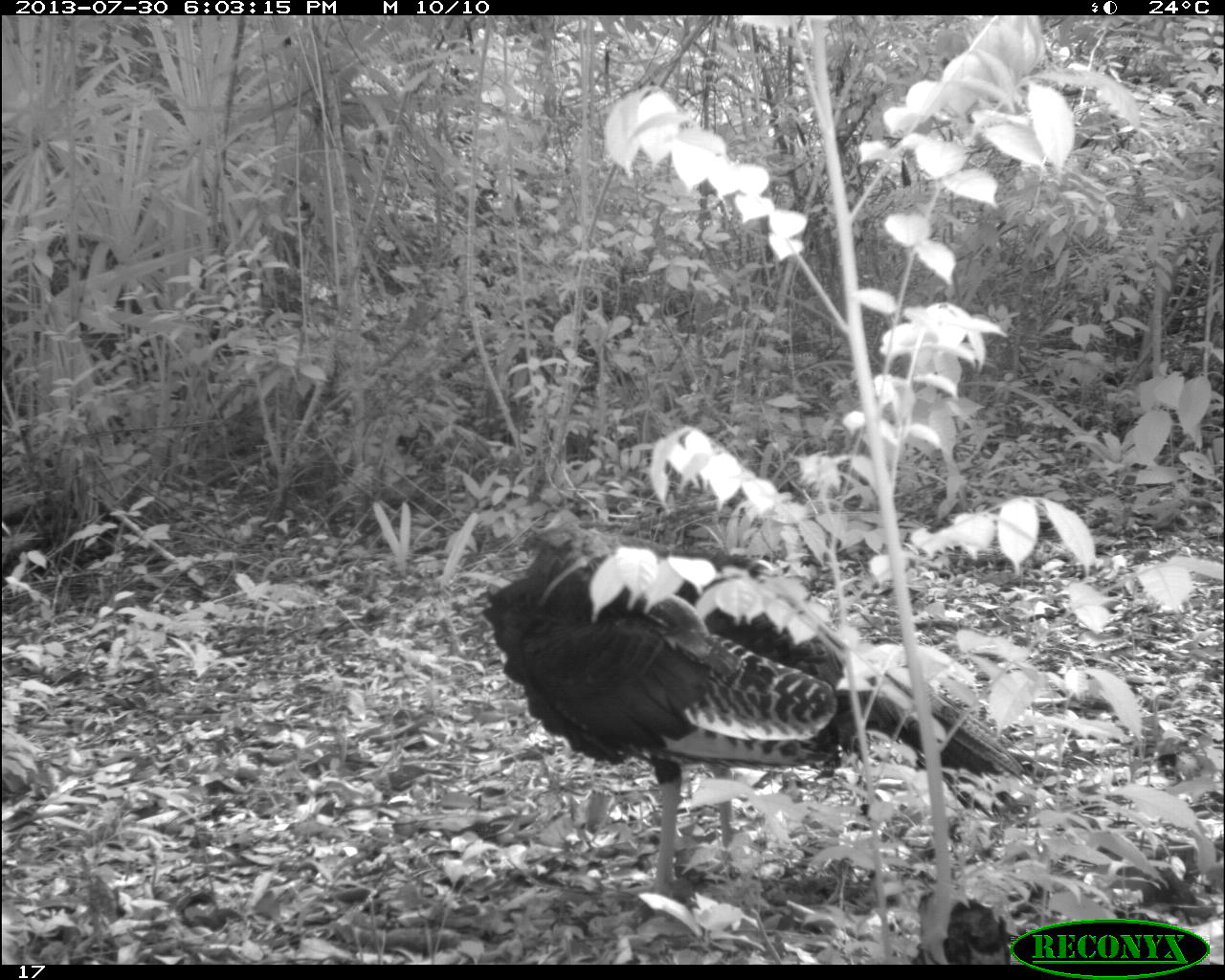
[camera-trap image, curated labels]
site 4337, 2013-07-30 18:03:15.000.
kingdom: Animalia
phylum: Chordata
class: Aves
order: Galliformes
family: Phasianidae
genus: Meleagris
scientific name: Meleagris ocellata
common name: ocellated turkey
Meleagris ocellata (ocellated turkey), count 2.